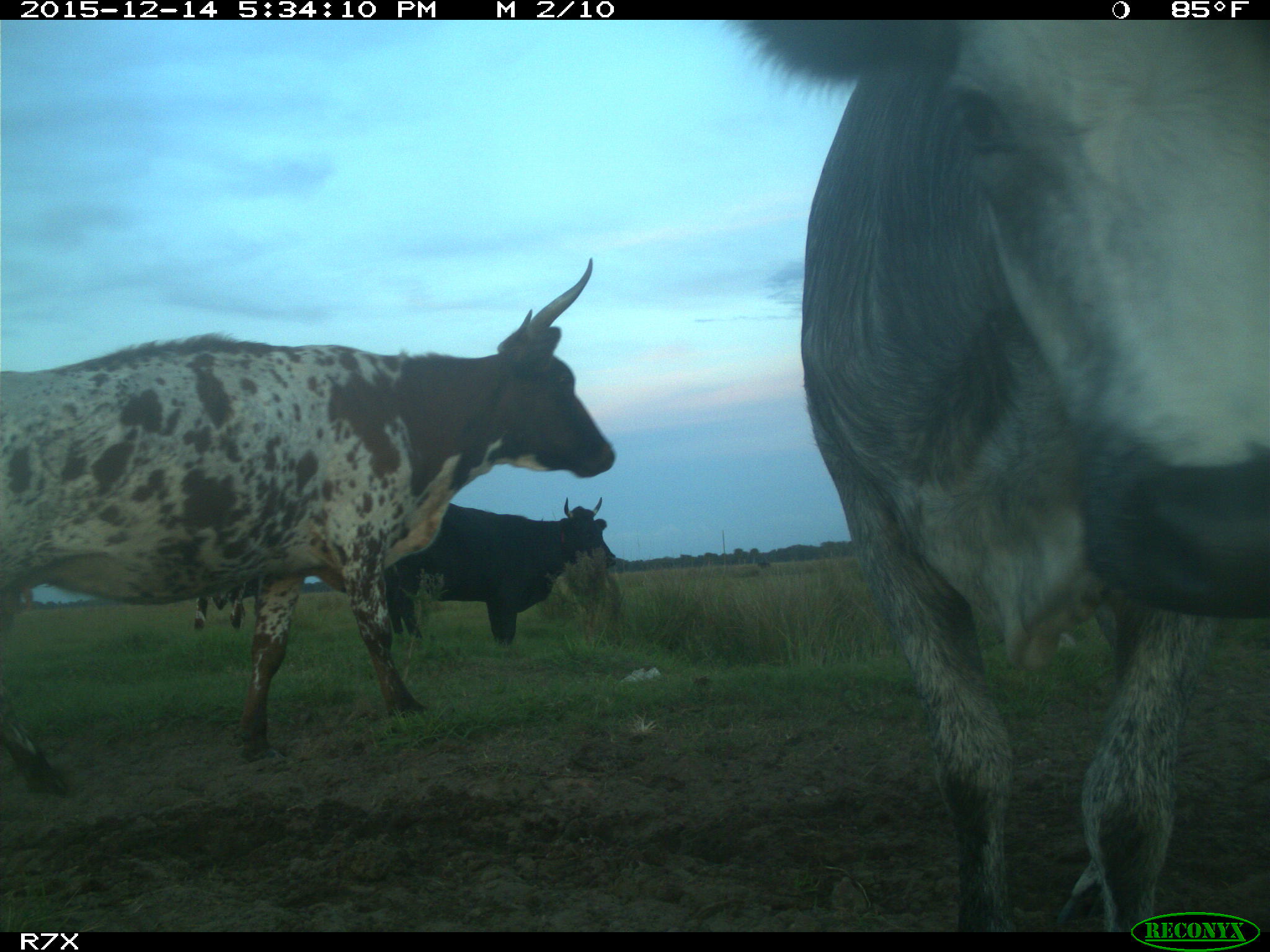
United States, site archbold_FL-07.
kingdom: Animalia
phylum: Chordata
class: Mammalia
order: Artiodactyla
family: Bovidae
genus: Bos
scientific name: Bos taurus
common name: domestic cow